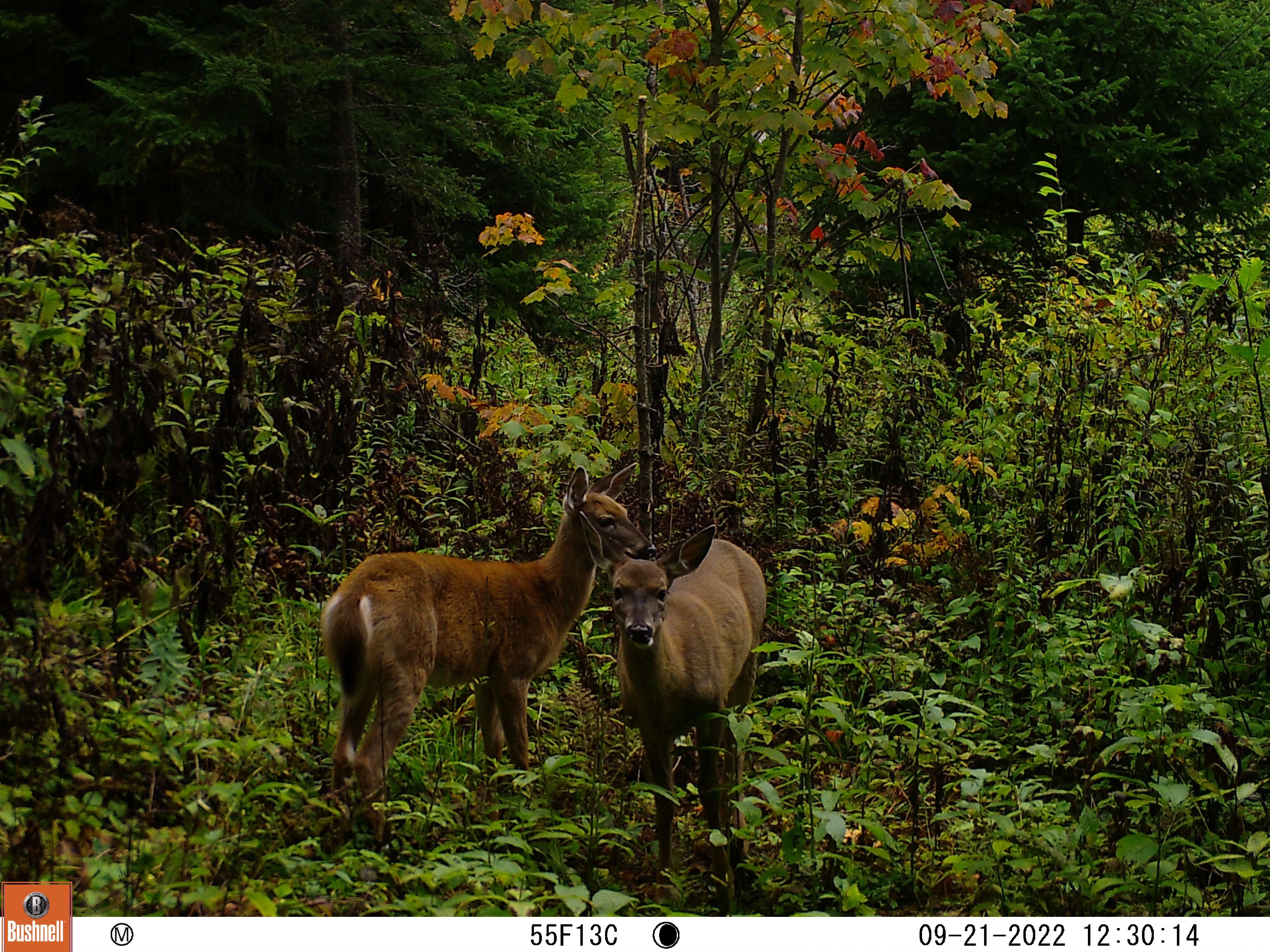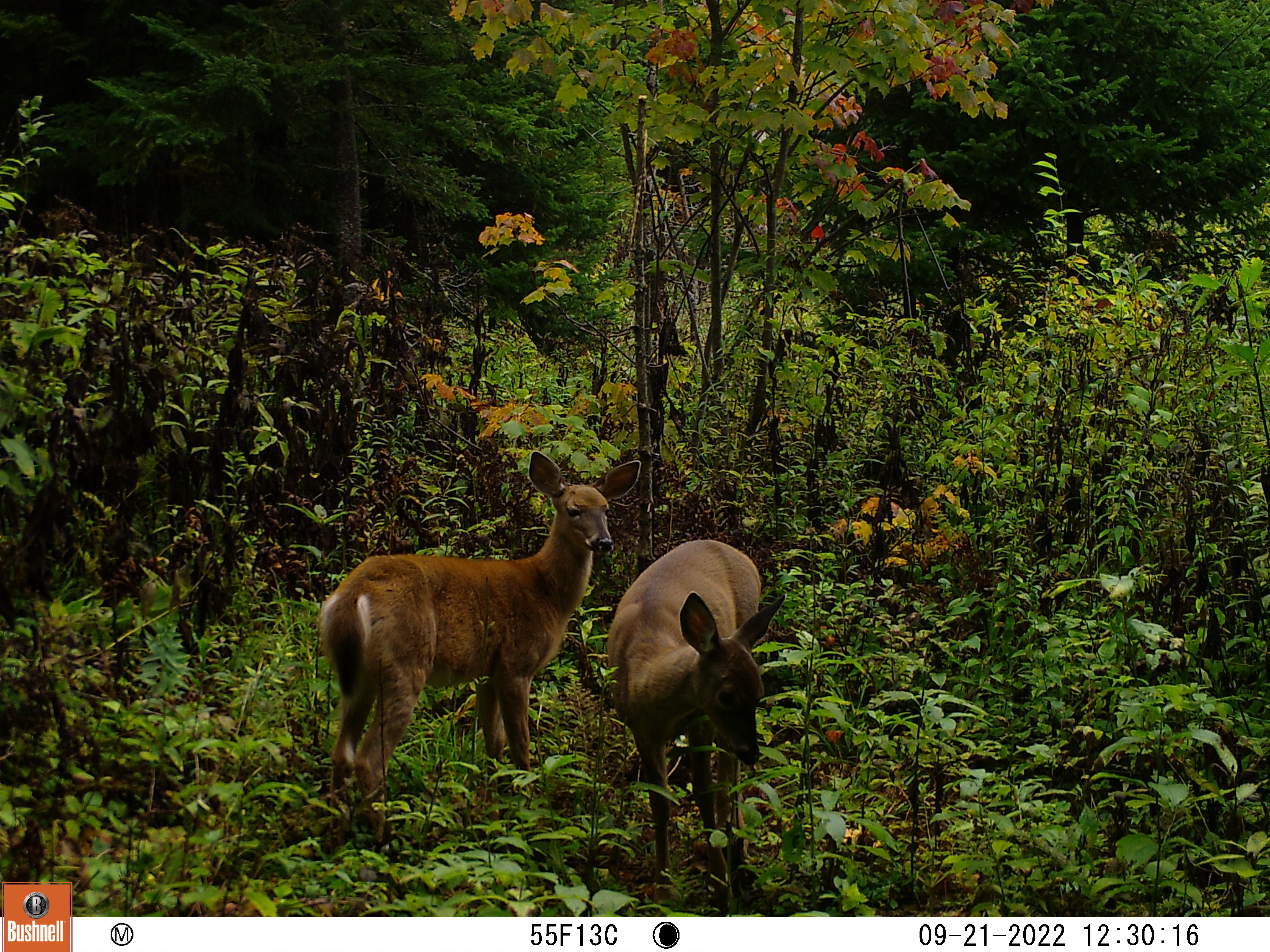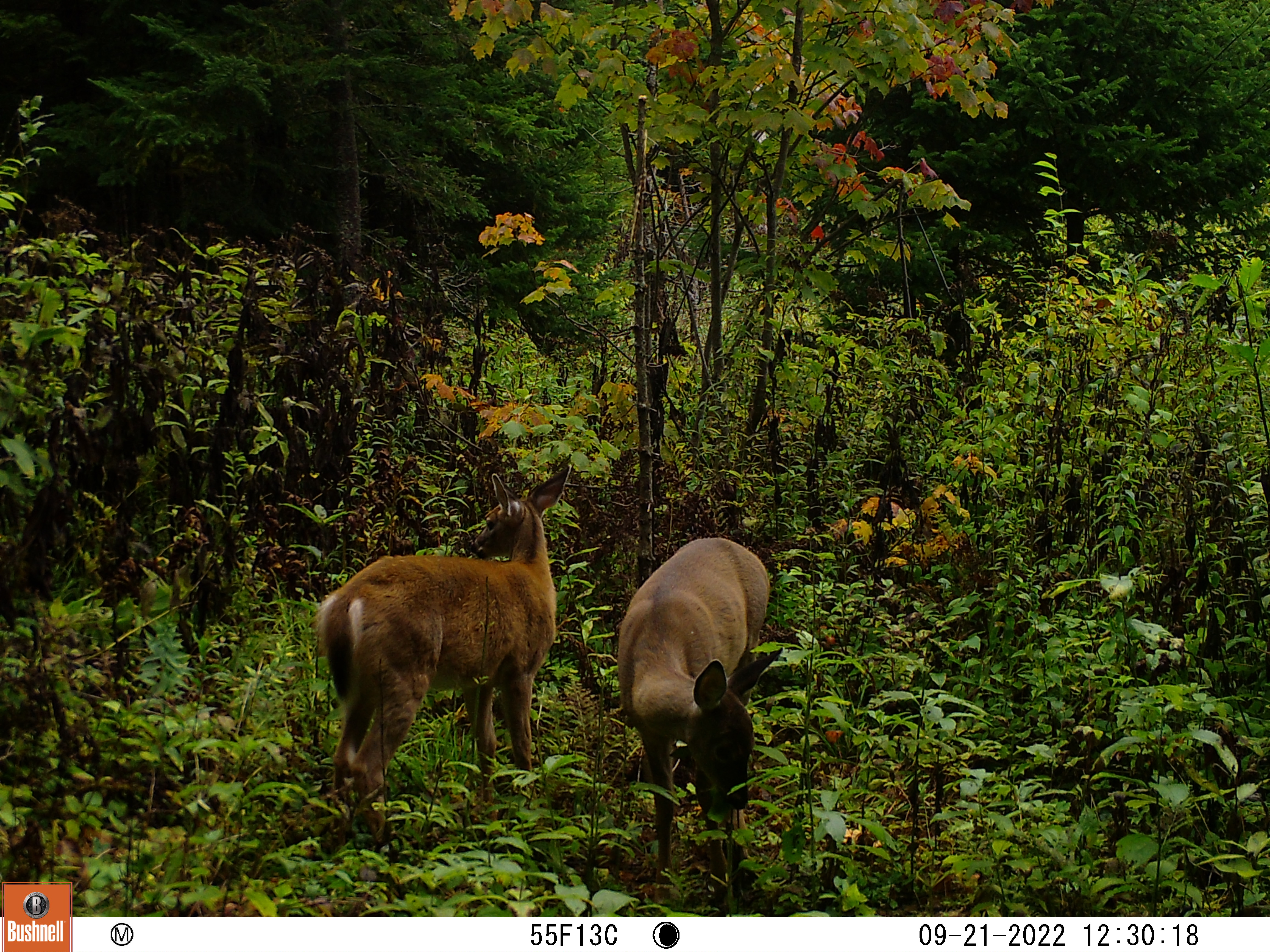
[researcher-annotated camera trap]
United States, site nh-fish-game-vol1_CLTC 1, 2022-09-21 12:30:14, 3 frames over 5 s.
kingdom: Animalia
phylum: Chordata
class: Mammalia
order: Artiodactyla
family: Cervidae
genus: Odocoileus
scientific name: Odocoileus virginianus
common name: white-tailed deer